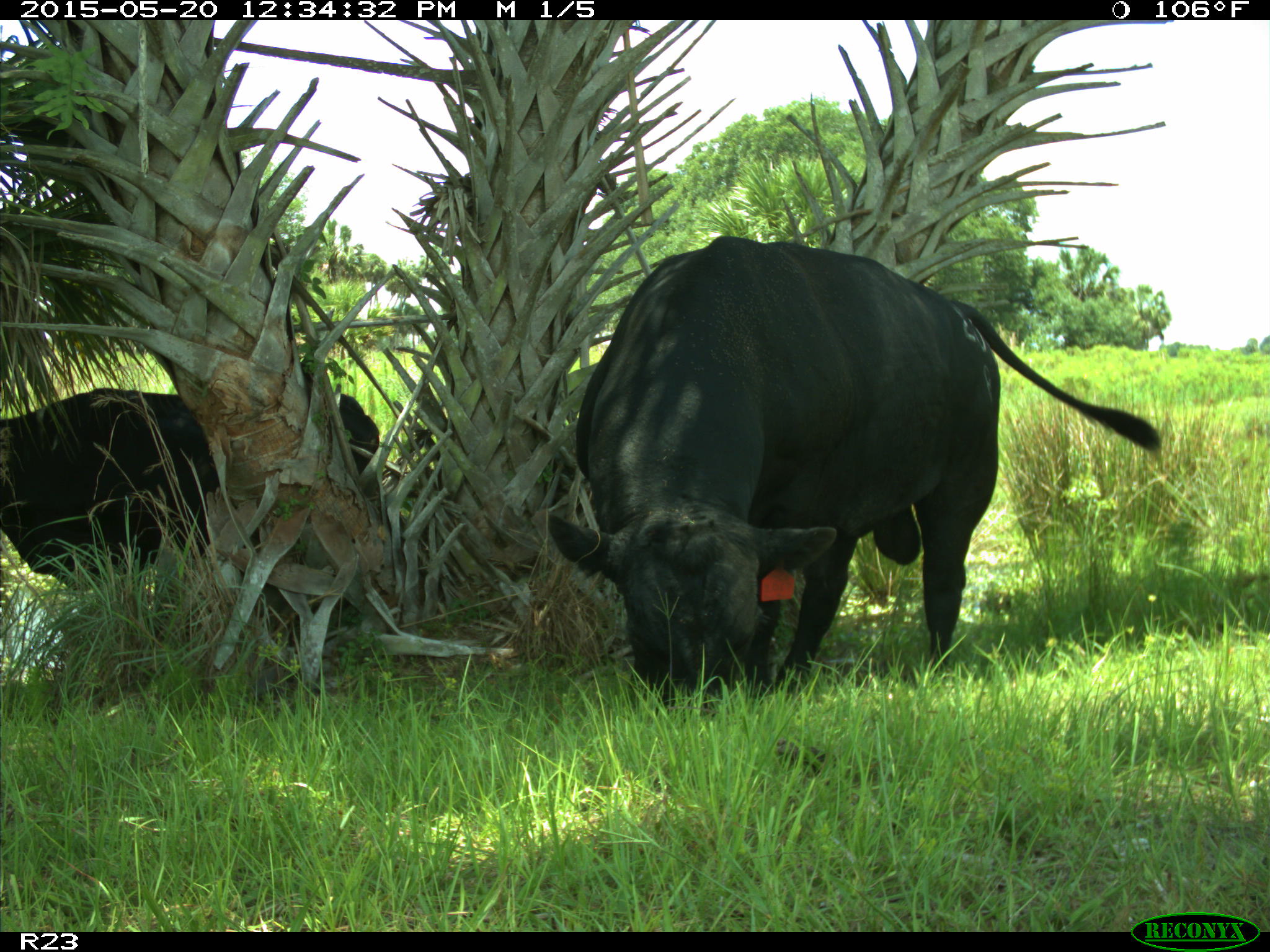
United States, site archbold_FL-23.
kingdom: Animalia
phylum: Chordata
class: Mammalia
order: Artiodactyla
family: Suidae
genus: Sus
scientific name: Sus scrofa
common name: wild boar